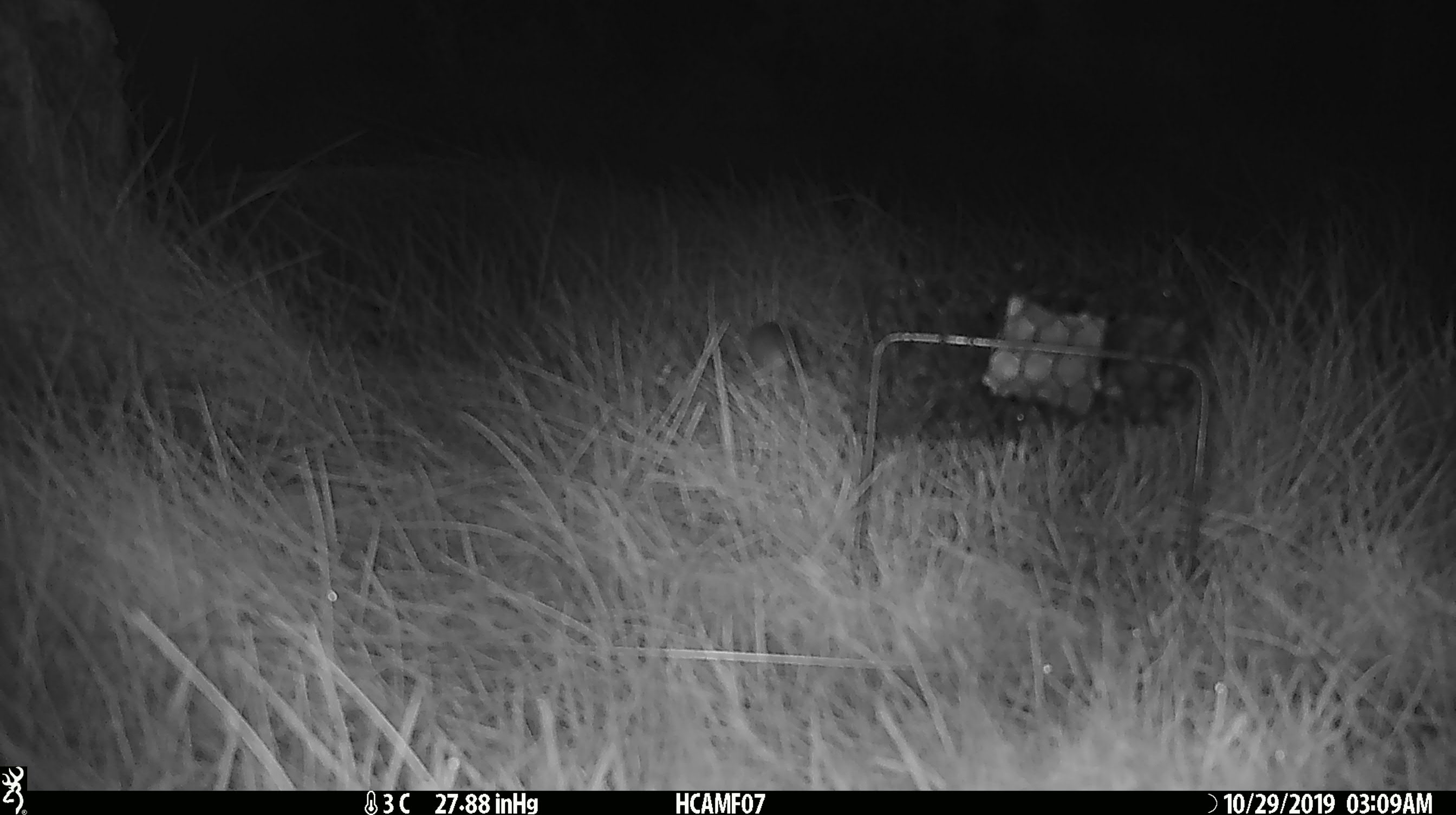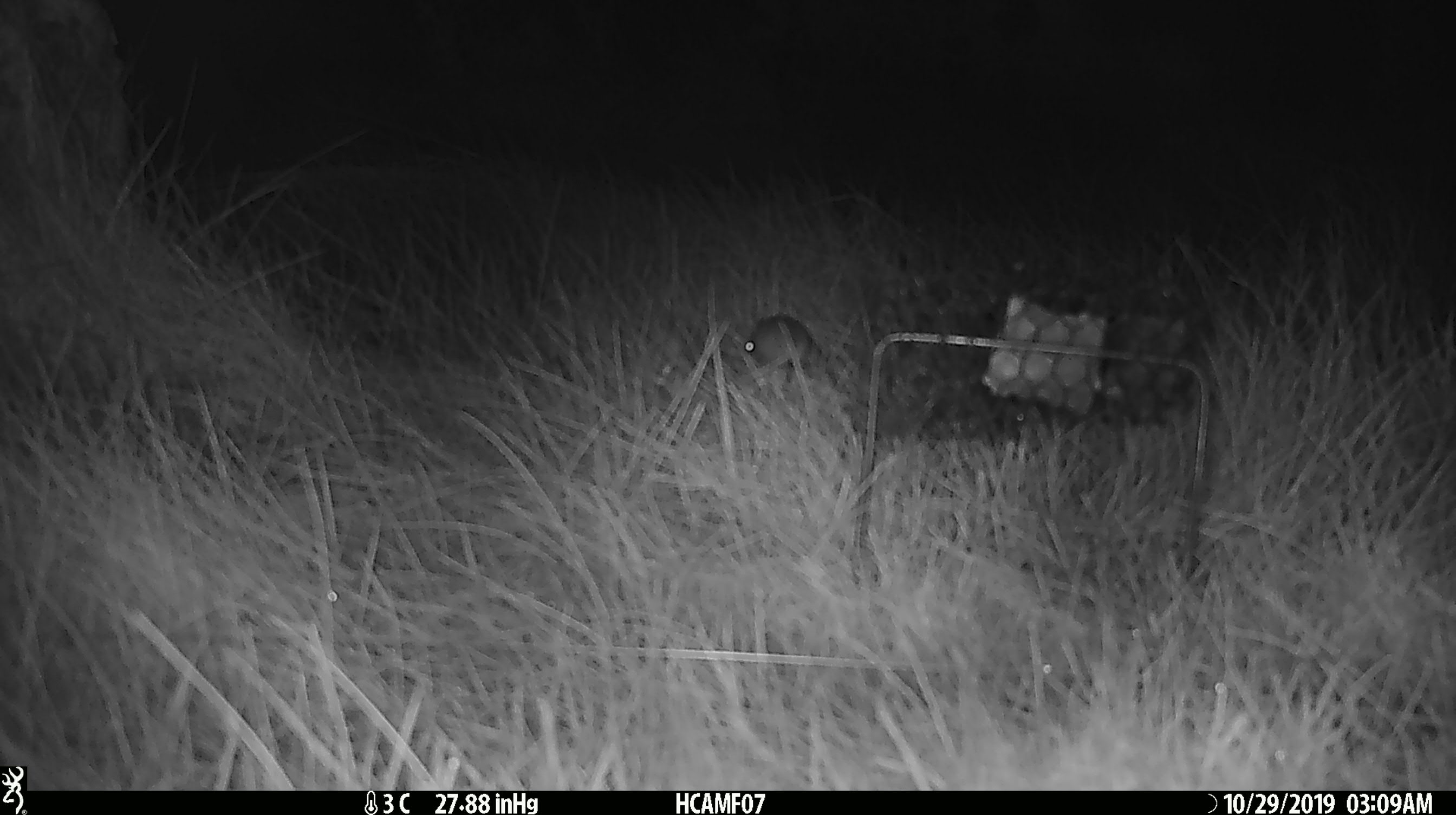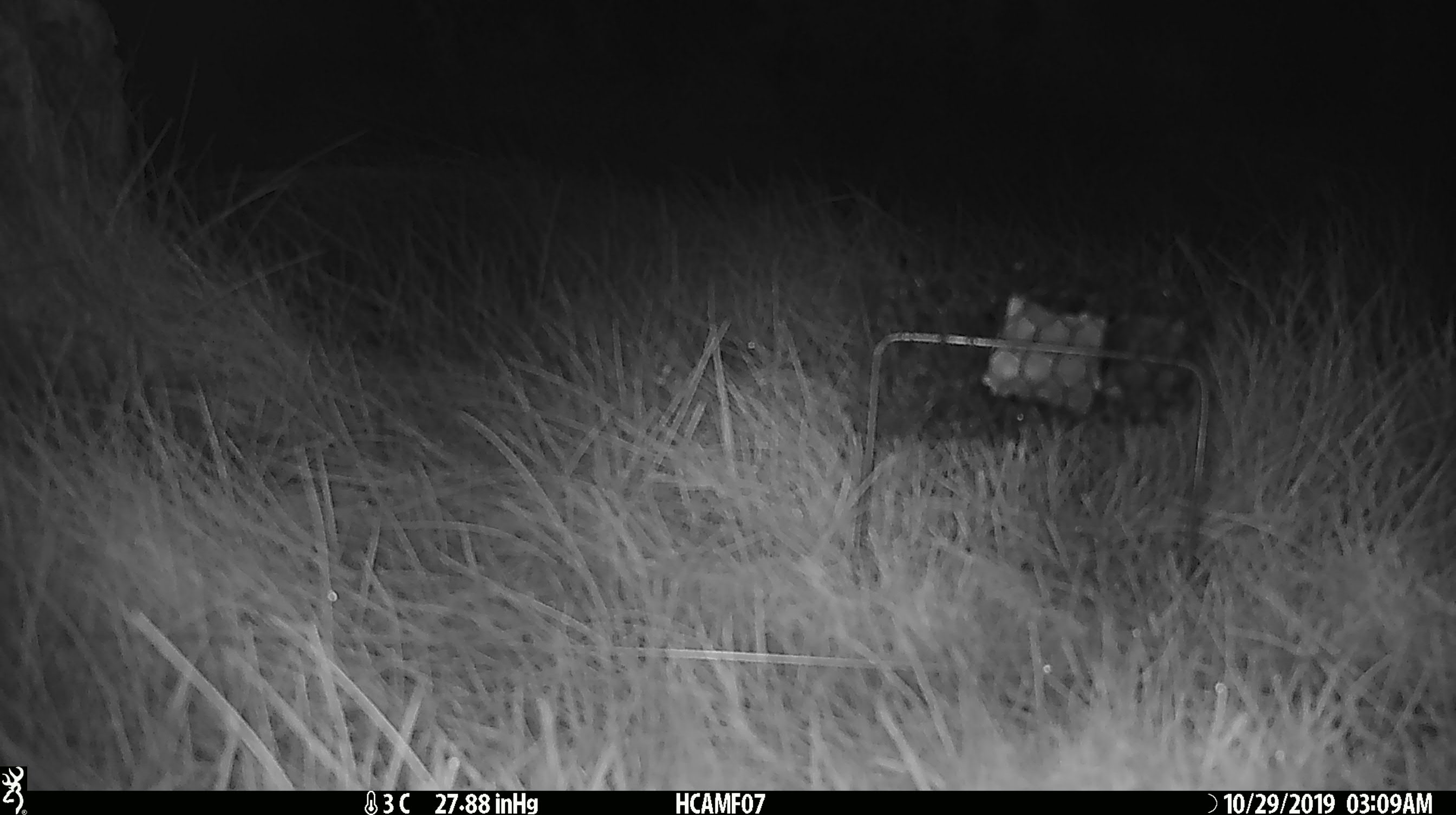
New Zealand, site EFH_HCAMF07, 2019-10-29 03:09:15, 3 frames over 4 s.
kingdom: Animalia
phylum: Chordata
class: Mammalia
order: Rodentia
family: Muridae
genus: Mus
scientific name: Mus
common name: mouse